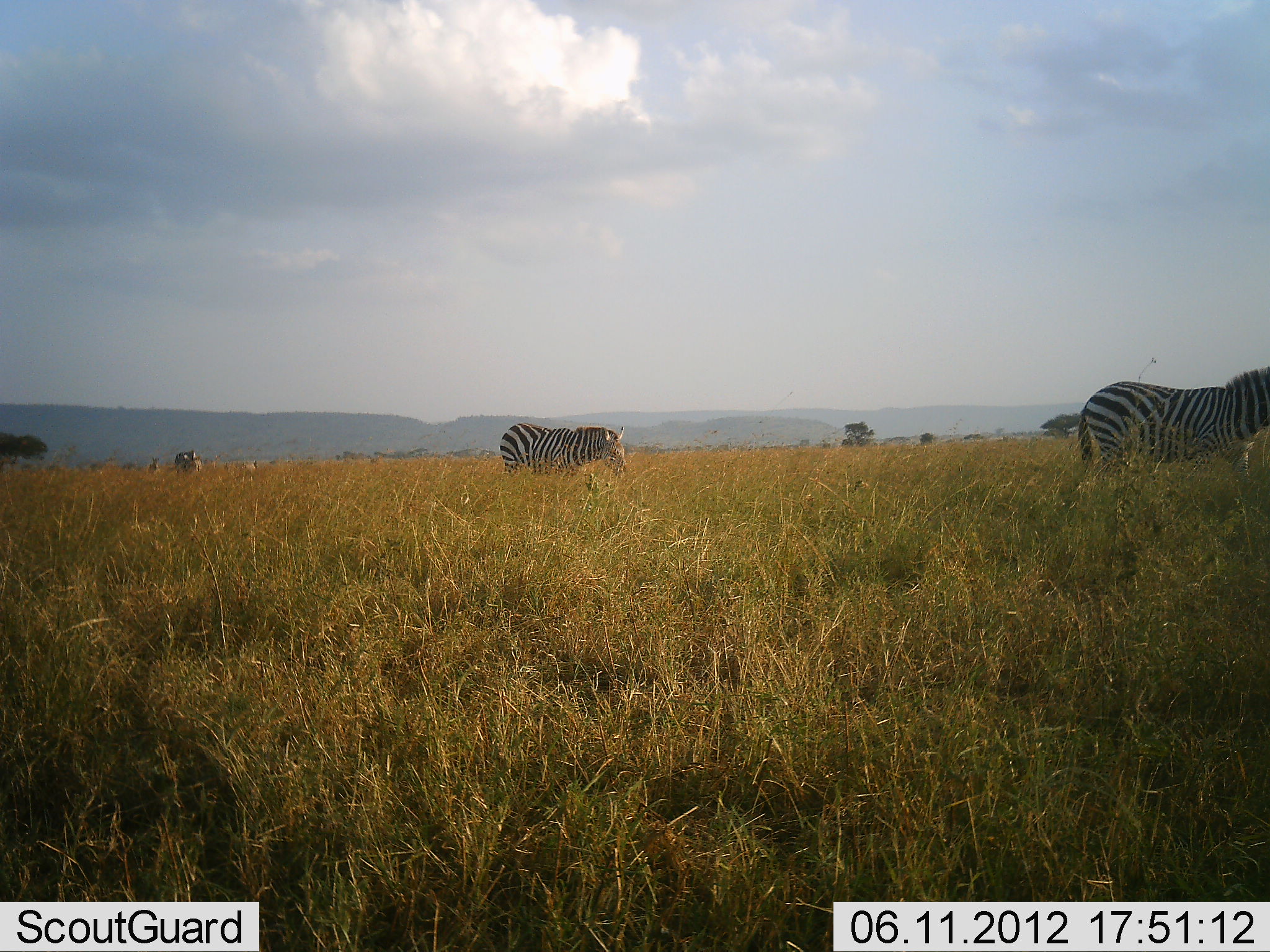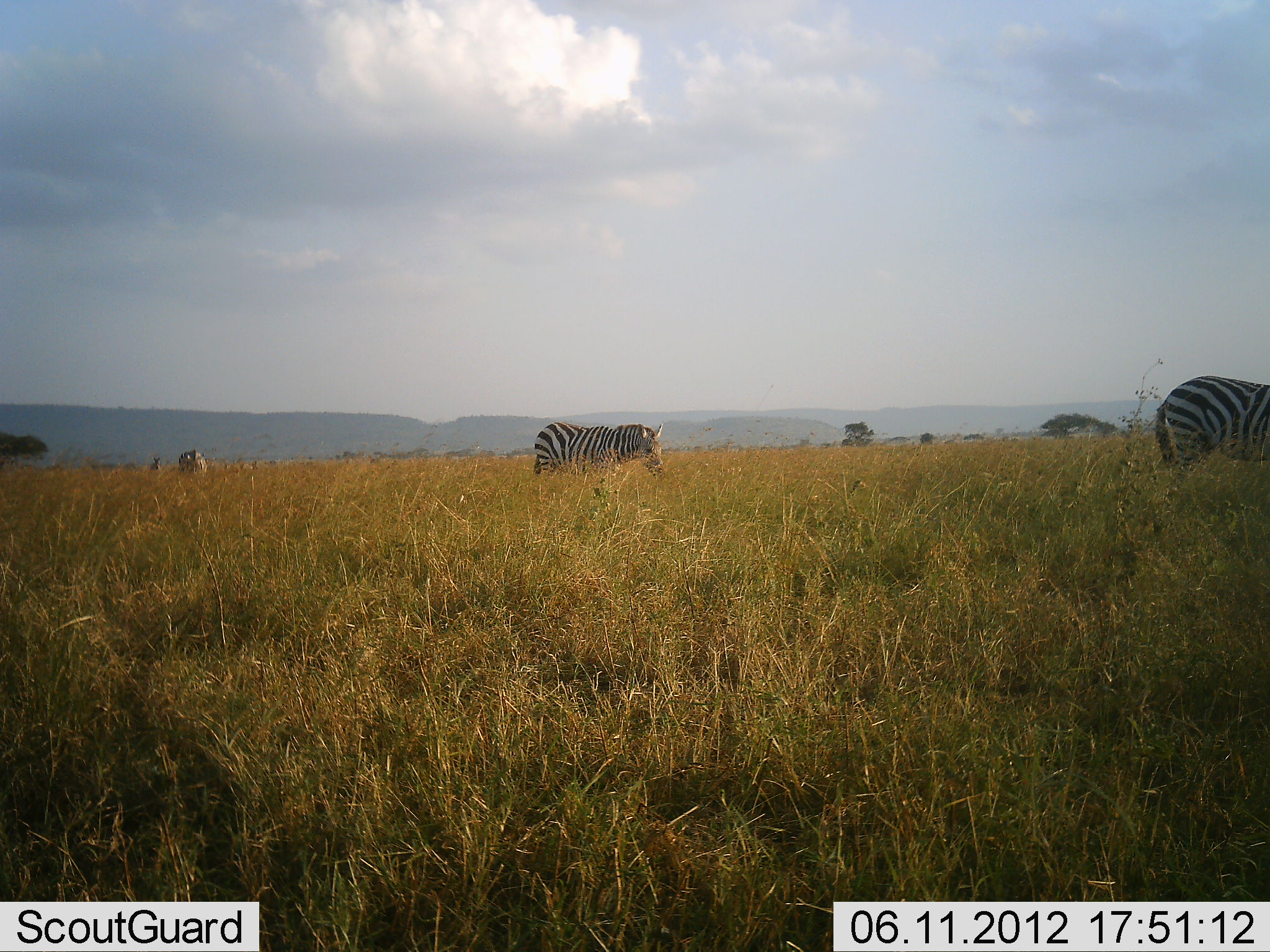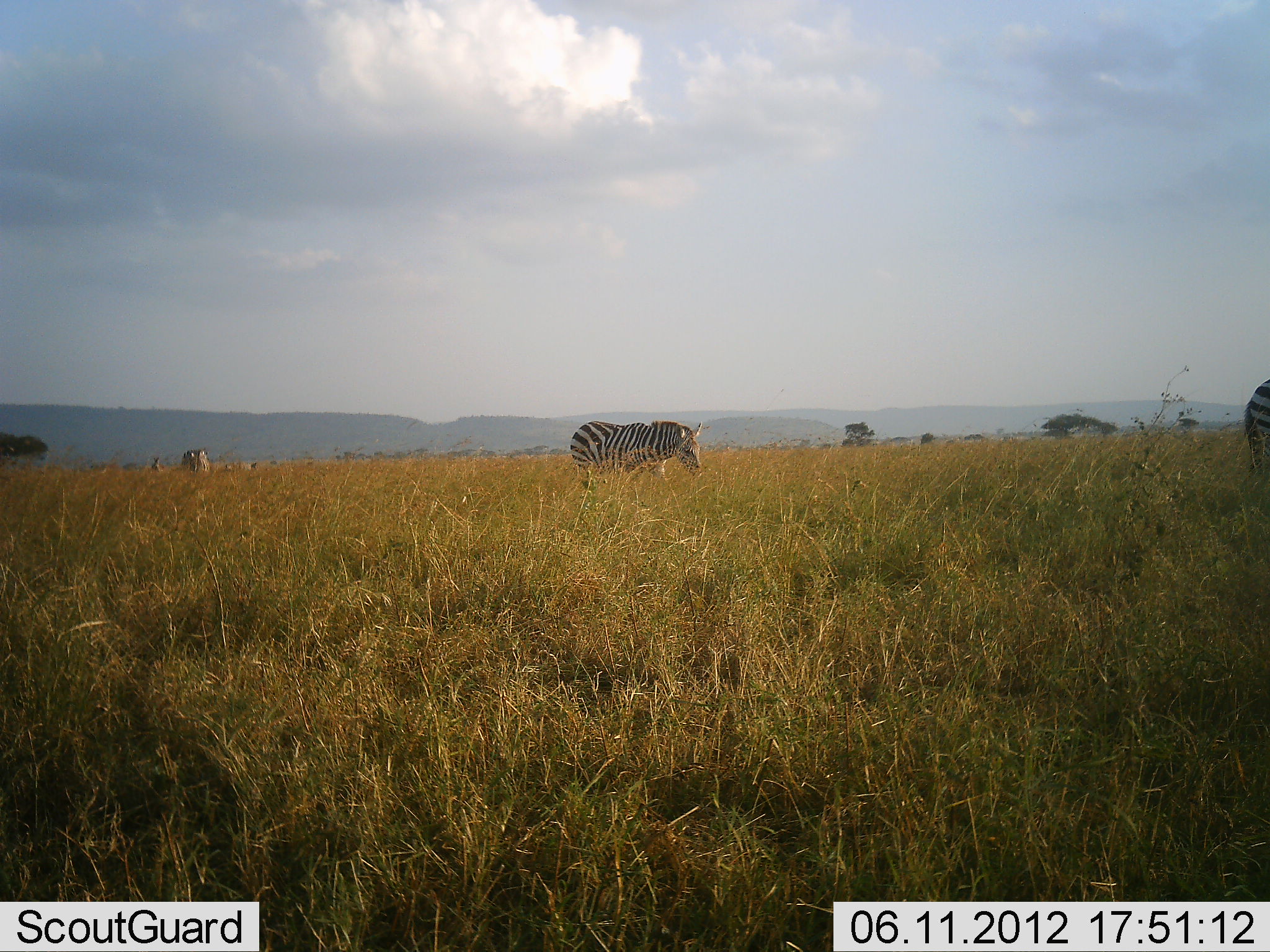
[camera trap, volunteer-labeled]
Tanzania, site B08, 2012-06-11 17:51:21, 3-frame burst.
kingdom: Animalia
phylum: Chordata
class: Mammalia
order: Perissodactyla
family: Equidae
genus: Equus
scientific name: Equus quagga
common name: plains zebra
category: zebra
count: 3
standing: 10%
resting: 0%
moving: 90%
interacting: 0%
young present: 10%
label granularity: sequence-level